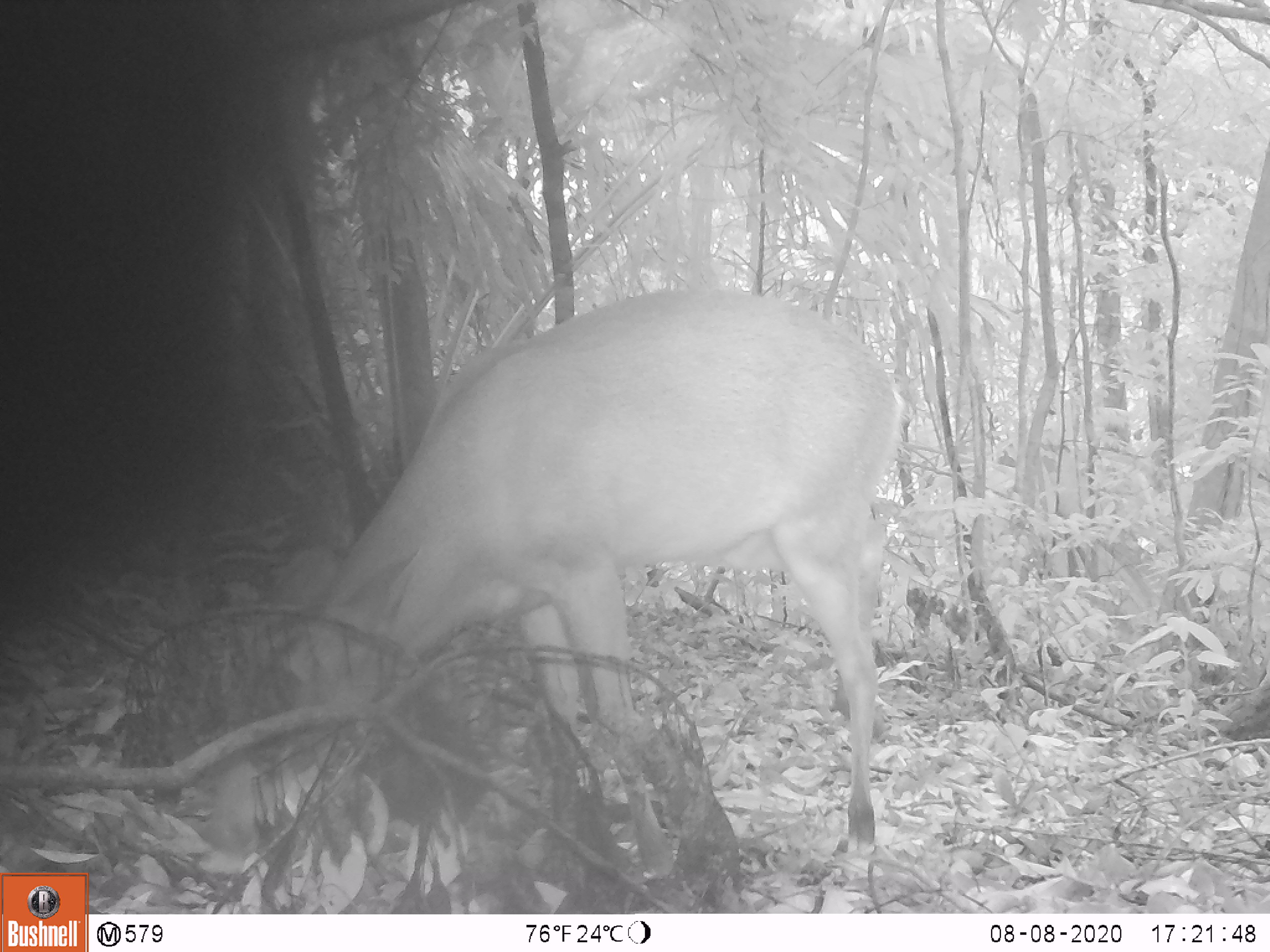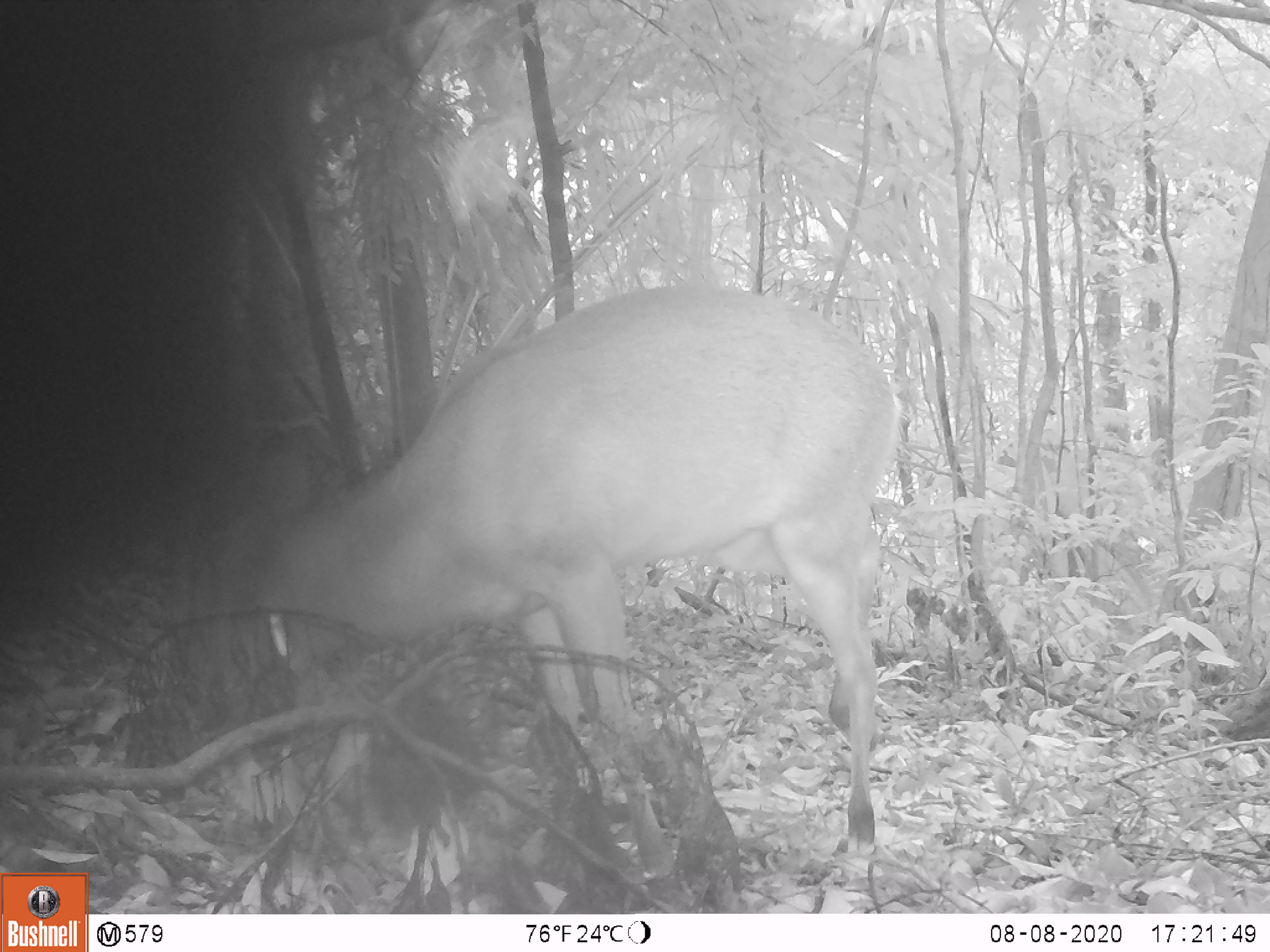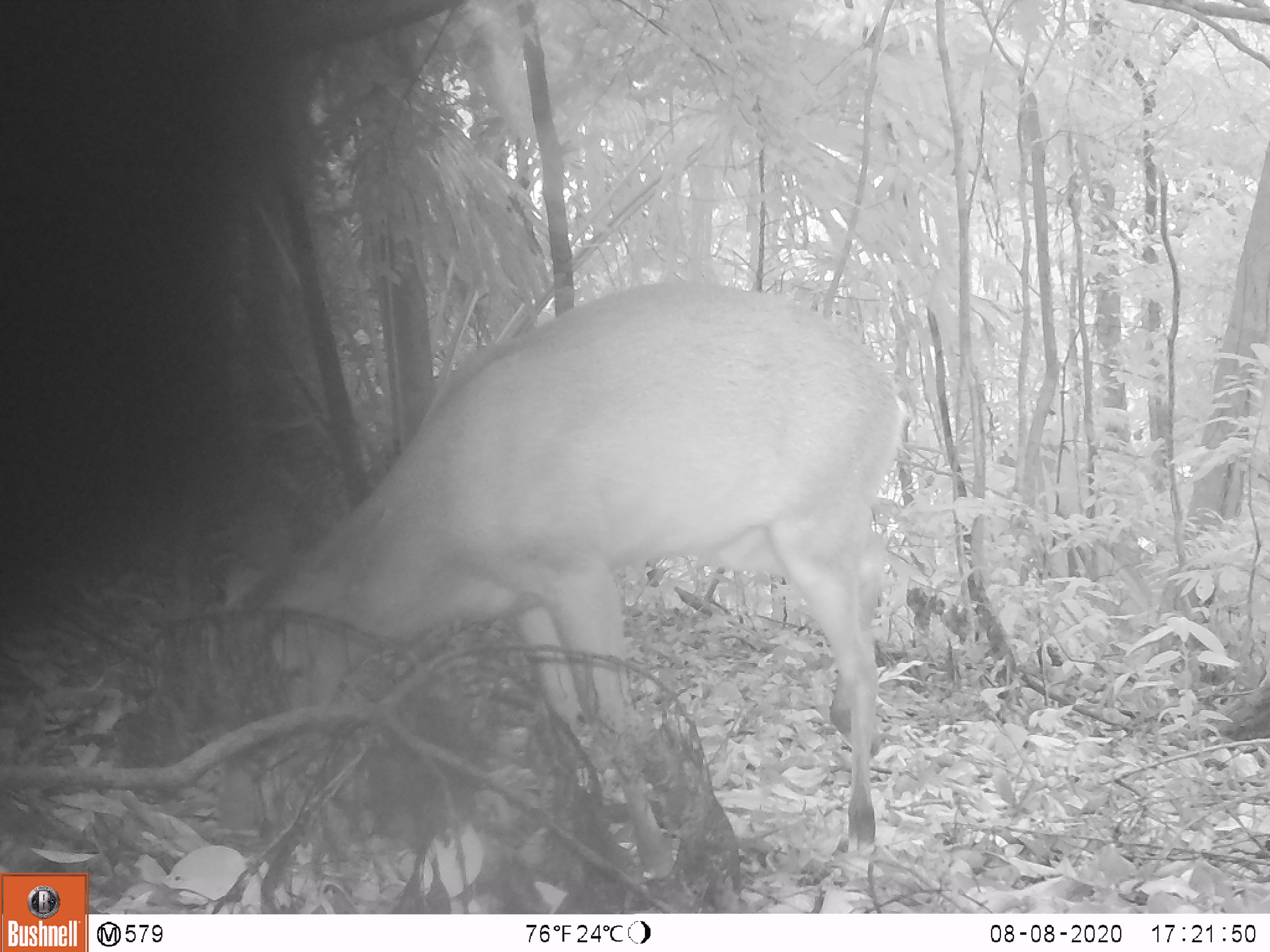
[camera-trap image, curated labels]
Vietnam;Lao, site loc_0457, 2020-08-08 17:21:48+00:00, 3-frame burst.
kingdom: Animalia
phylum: Chordata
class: Mammalia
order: Artiodactyla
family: Cervidae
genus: Muntiacus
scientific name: Muntiacus vuquangensis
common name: large-antlered muntjac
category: large antlered muntjac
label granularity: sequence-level